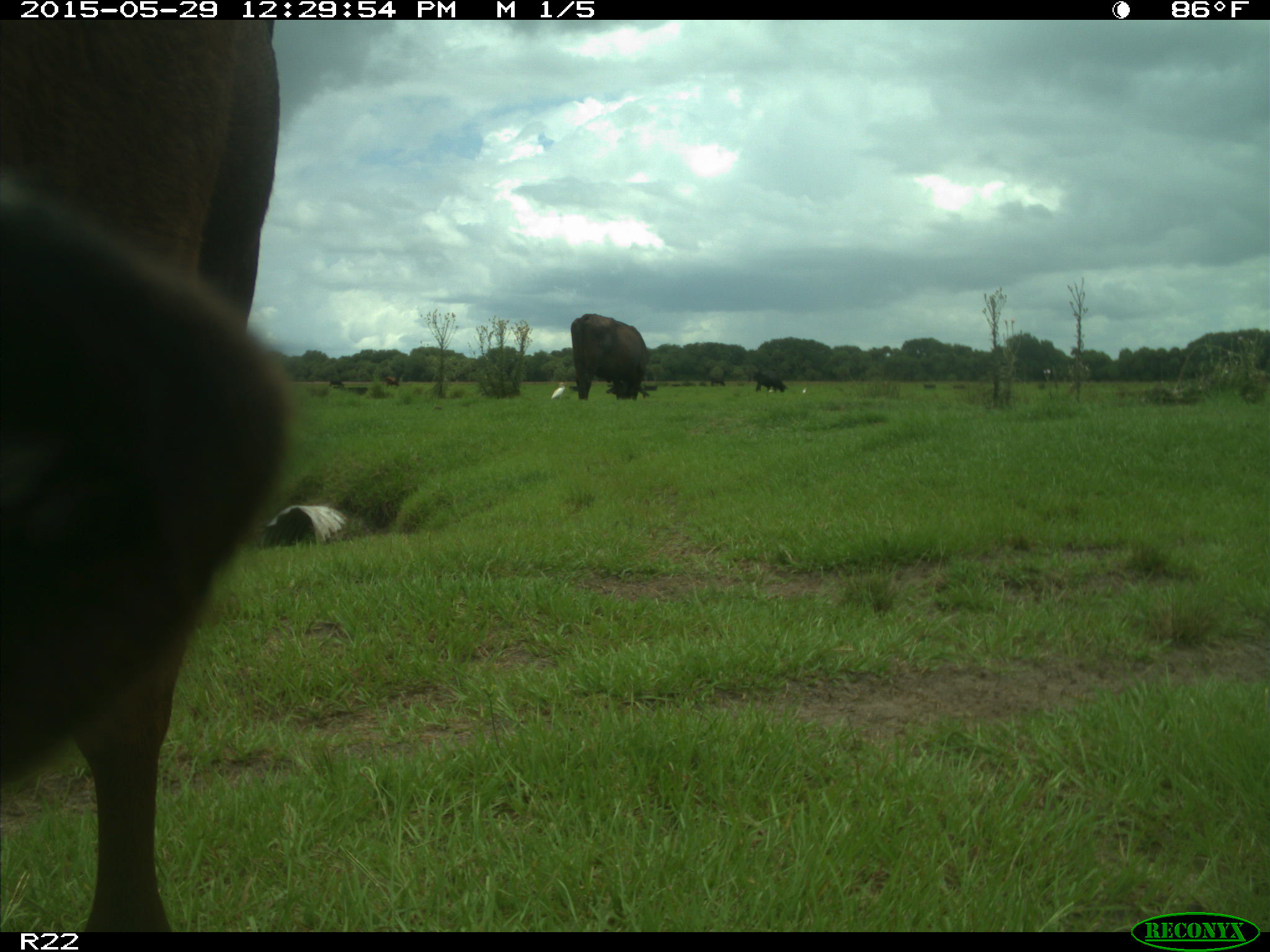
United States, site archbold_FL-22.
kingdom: Animalia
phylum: Chordata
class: Mammalia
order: Artiodactyla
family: Bovidae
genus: Bos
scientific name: Bos taurus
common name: domestic cow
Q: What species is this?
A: Bos taurus (domestic cow).